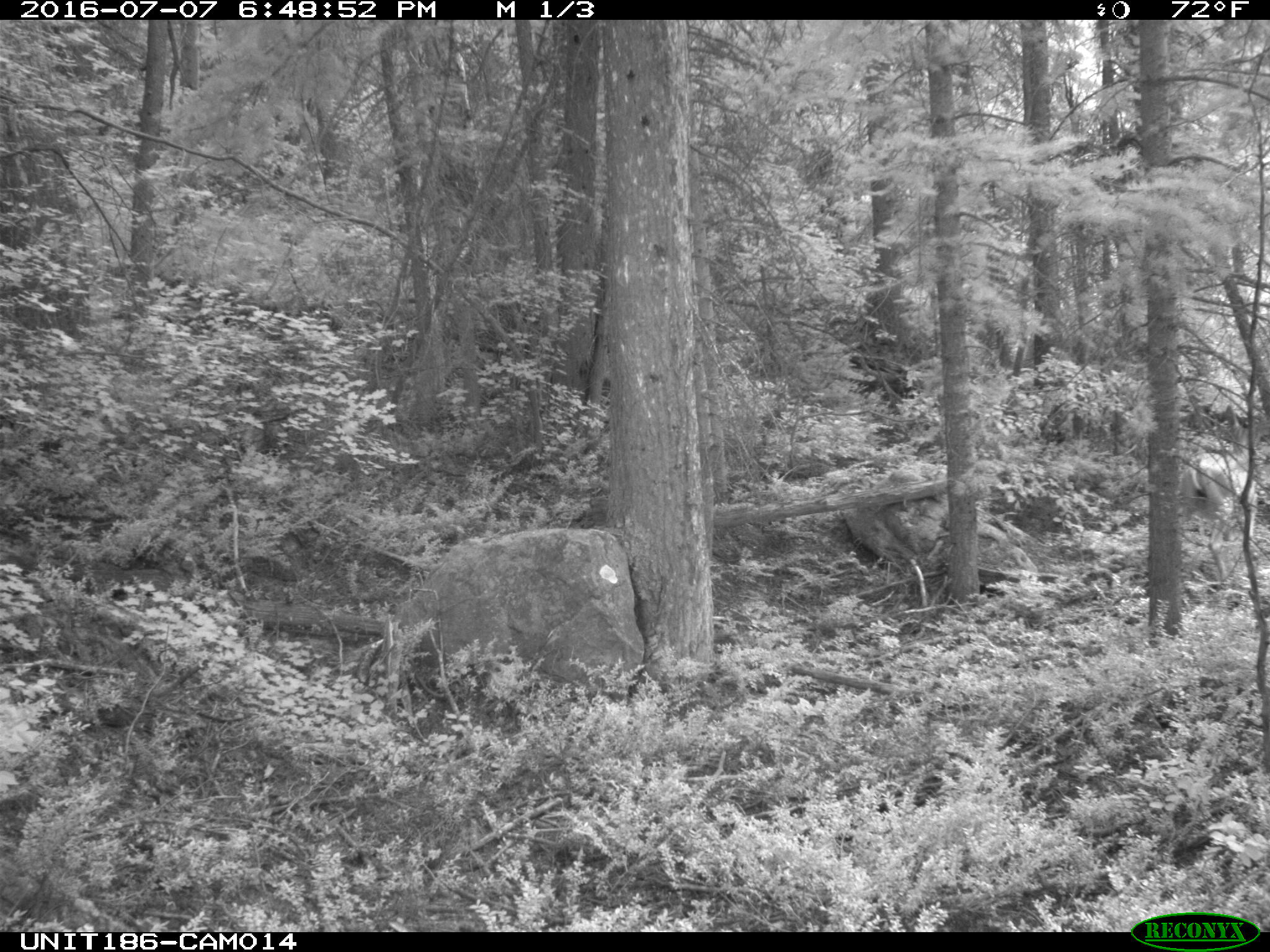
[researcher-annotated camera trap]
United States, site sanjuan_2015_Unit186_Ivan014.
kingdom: Animalia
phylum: Chordata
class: Mammalia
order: Artiodactyla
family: Cervidae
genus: Odocoileus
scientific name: Odocoileus hemionus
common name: mule deer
Odocoileus hemionus (mule deer).